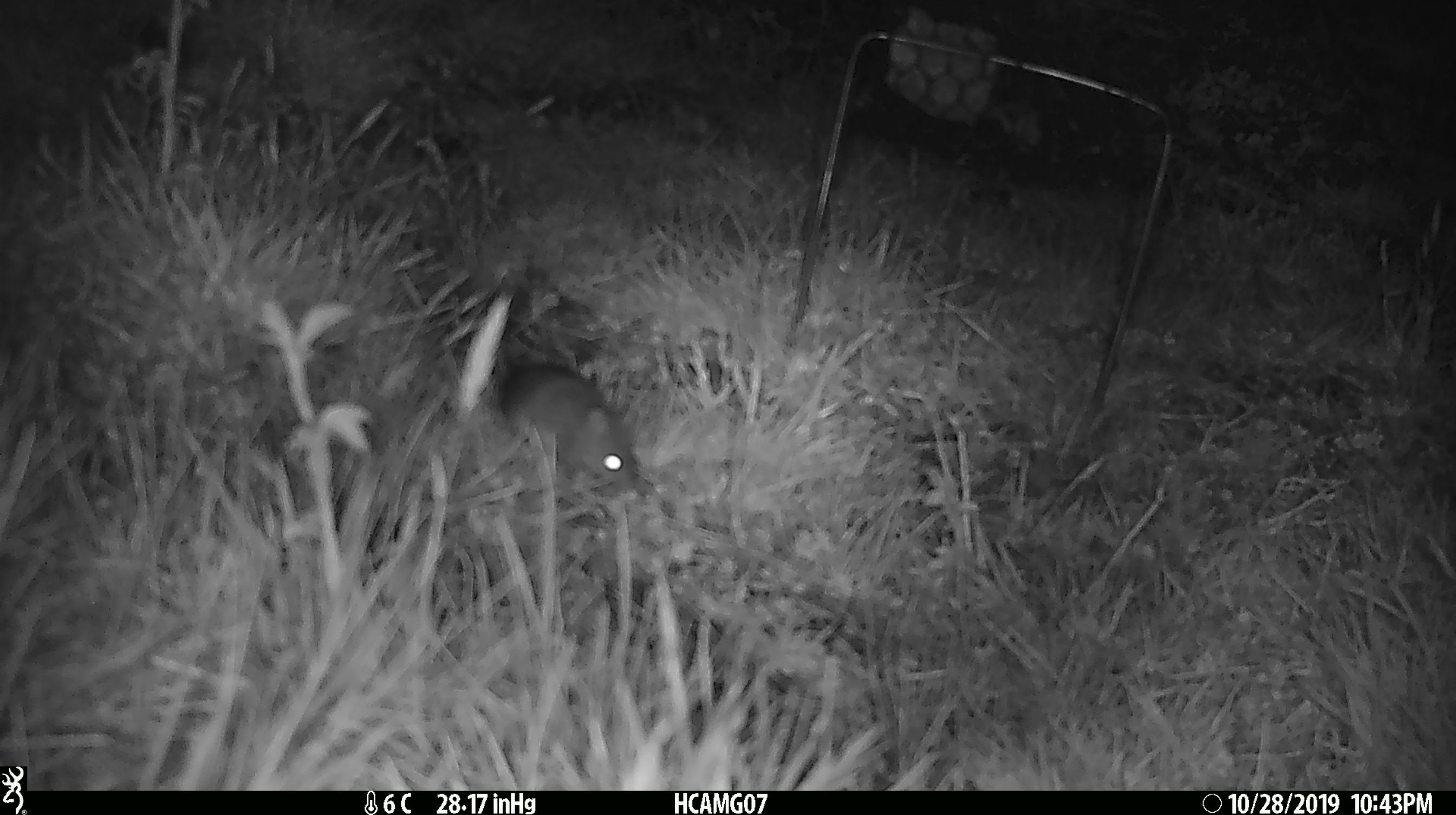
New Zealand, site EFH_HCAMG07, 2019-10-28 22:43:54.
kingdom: Animalia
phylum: Chordata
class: Mammalia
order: Rodentia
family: Muridae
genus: Mus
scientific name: Mus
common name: mouse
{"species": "mouse (Mus)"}